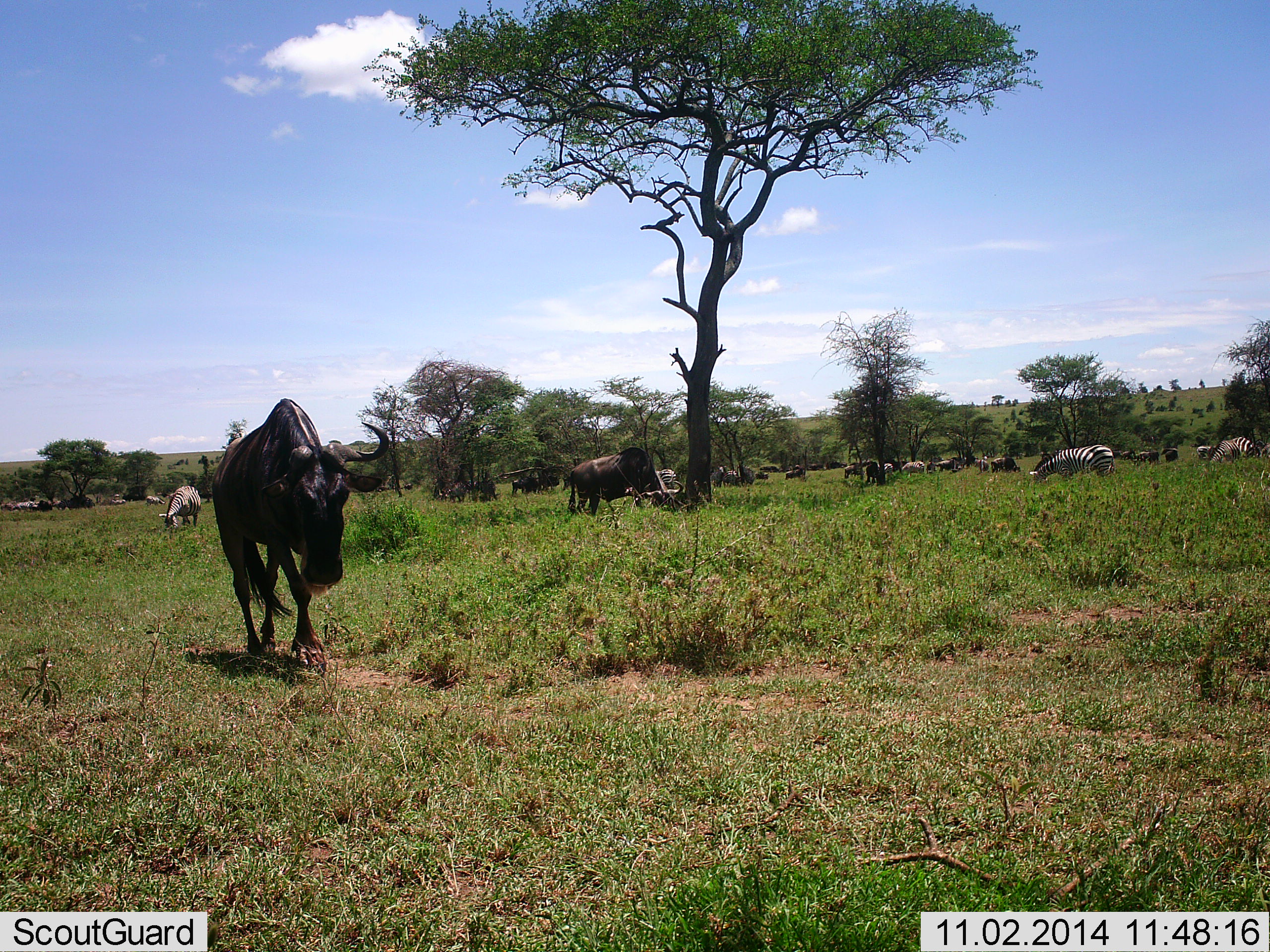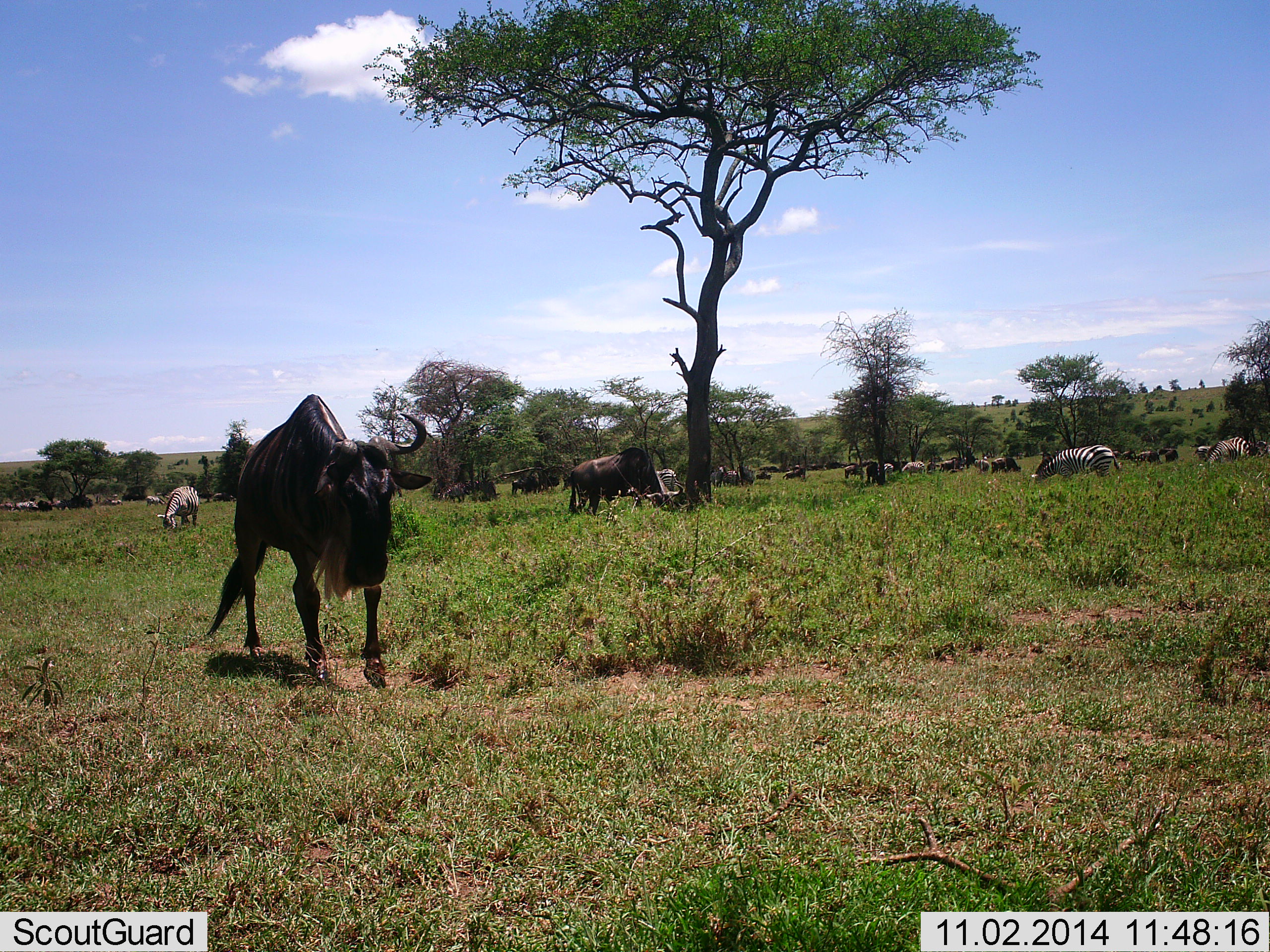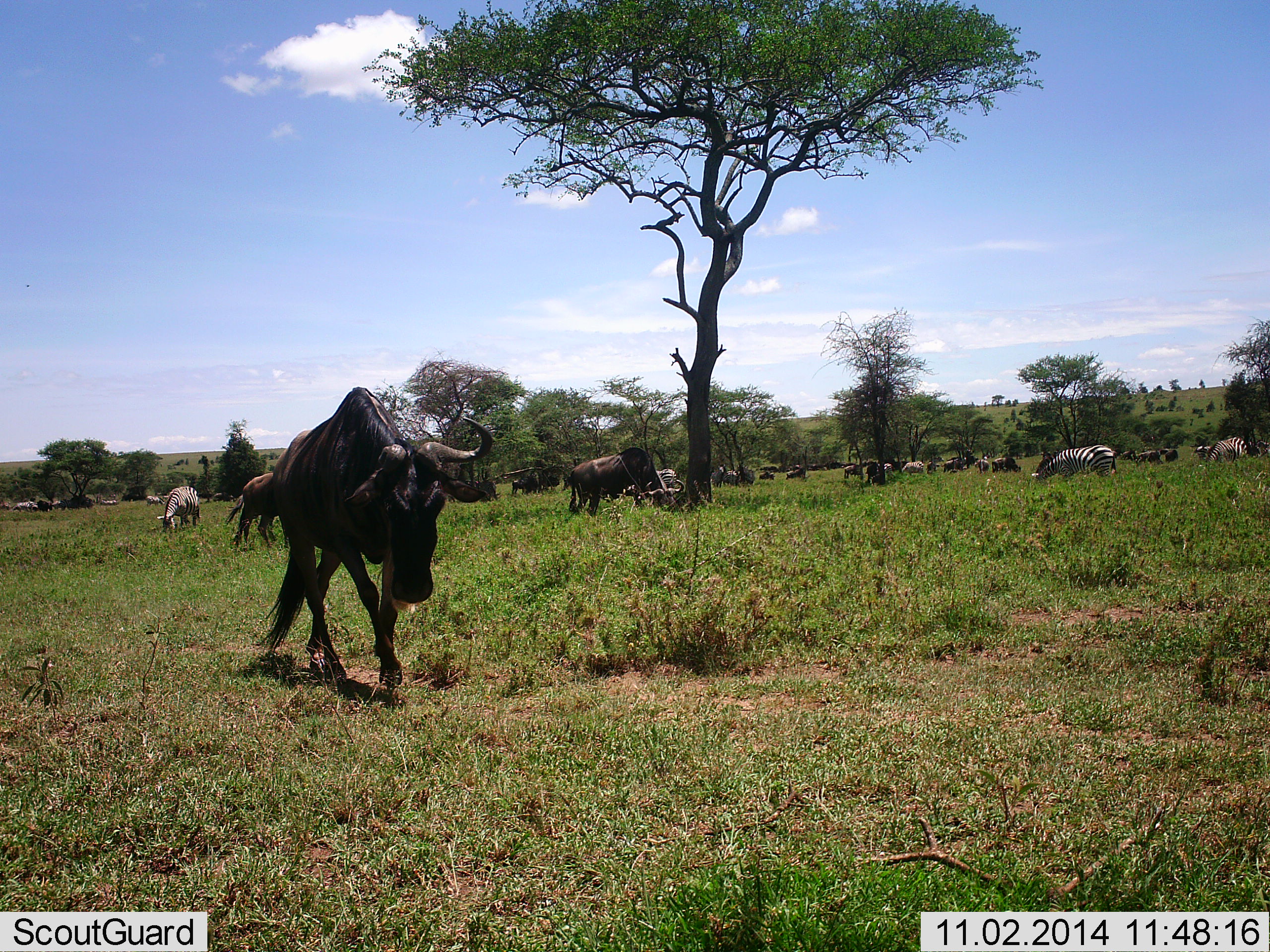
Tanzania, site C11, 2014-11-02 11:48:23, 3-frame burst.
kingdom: Animalia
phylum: Chordata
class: Mammalia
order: Artiodactyla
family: Bovidae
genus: Connochaetes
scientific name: Connochaetes taurinus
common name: blue wildebeest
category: wildebeest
Wildebeest (blue wildebeest) (Connochaetes taurinus), count 11-50. Behavior (volunteer vote fractions): standing 50%, resting 10%, moving 80%, interacting 0%. Young present (vote fraction): 0%. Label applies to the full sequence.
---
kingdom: Animalia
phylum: Chordata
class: Mammalia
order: Perissodactyla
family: Equidae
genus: Equus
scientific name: Equus quagga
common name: plains zebra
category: zebra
Zebra (plains zebra) (Equus quagga), count 5. Behavior (volunteer vote fractions): standing 27%, resting 0%, moving 9%, interacting 9%. Young present (vote fraction): 0%. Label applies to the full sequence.